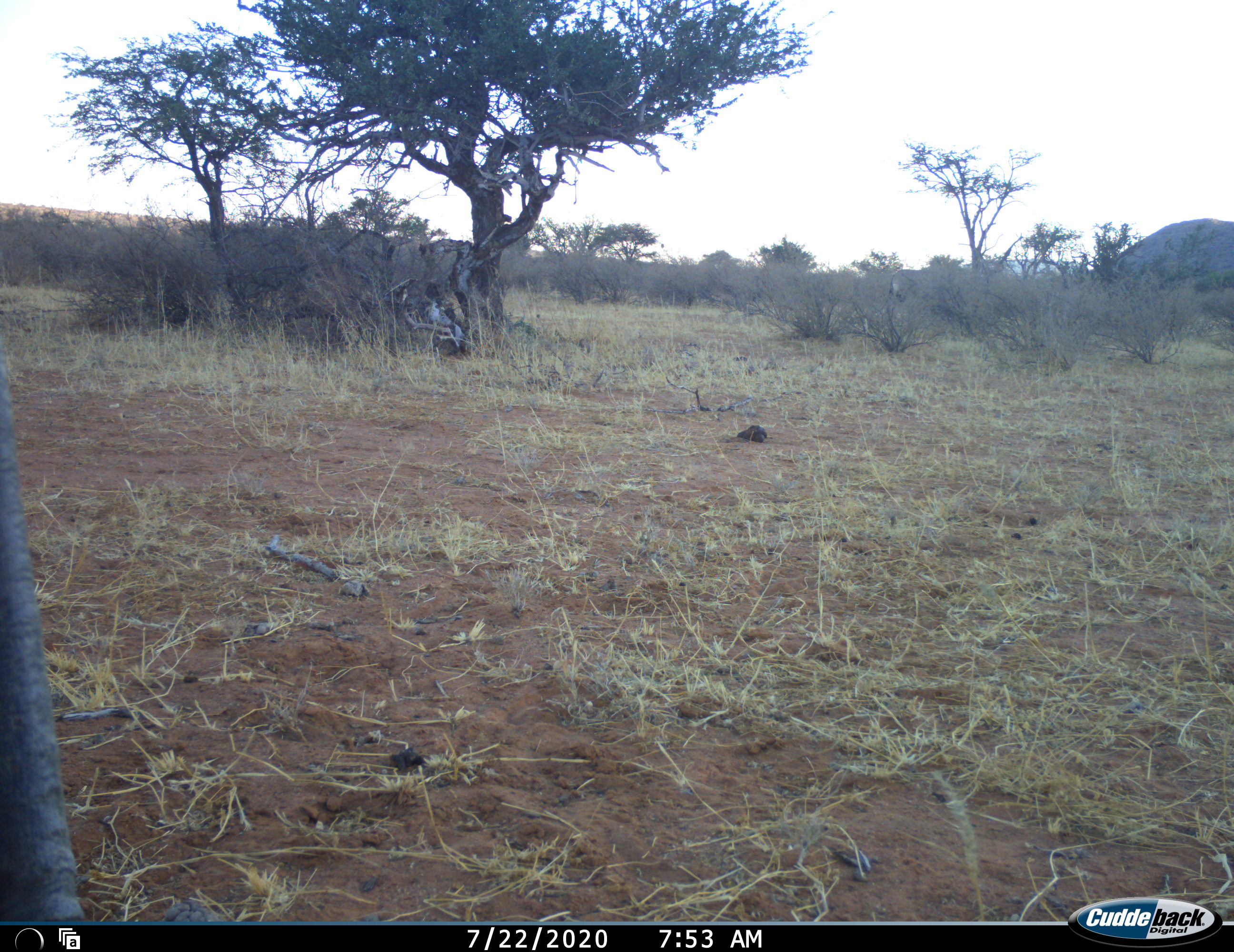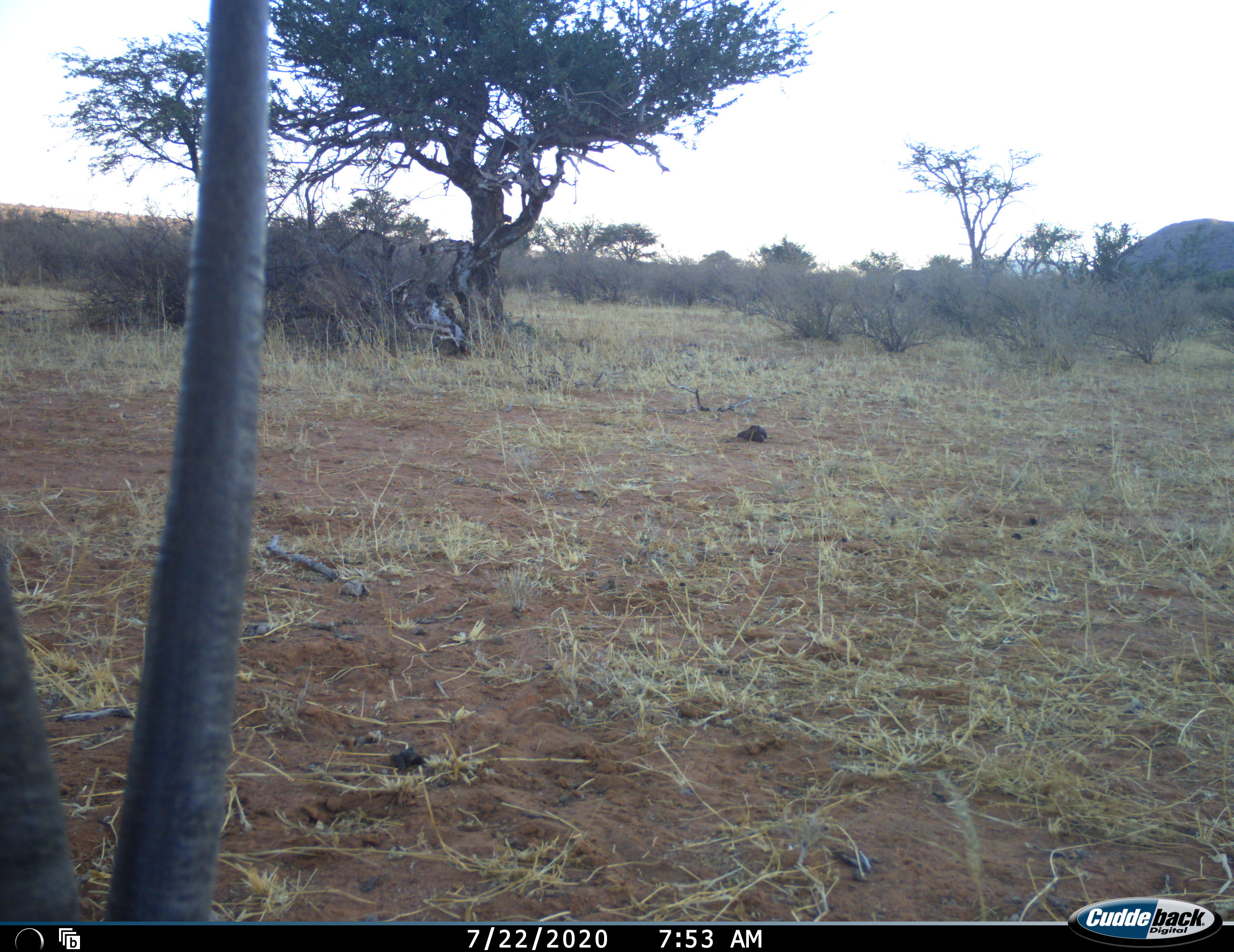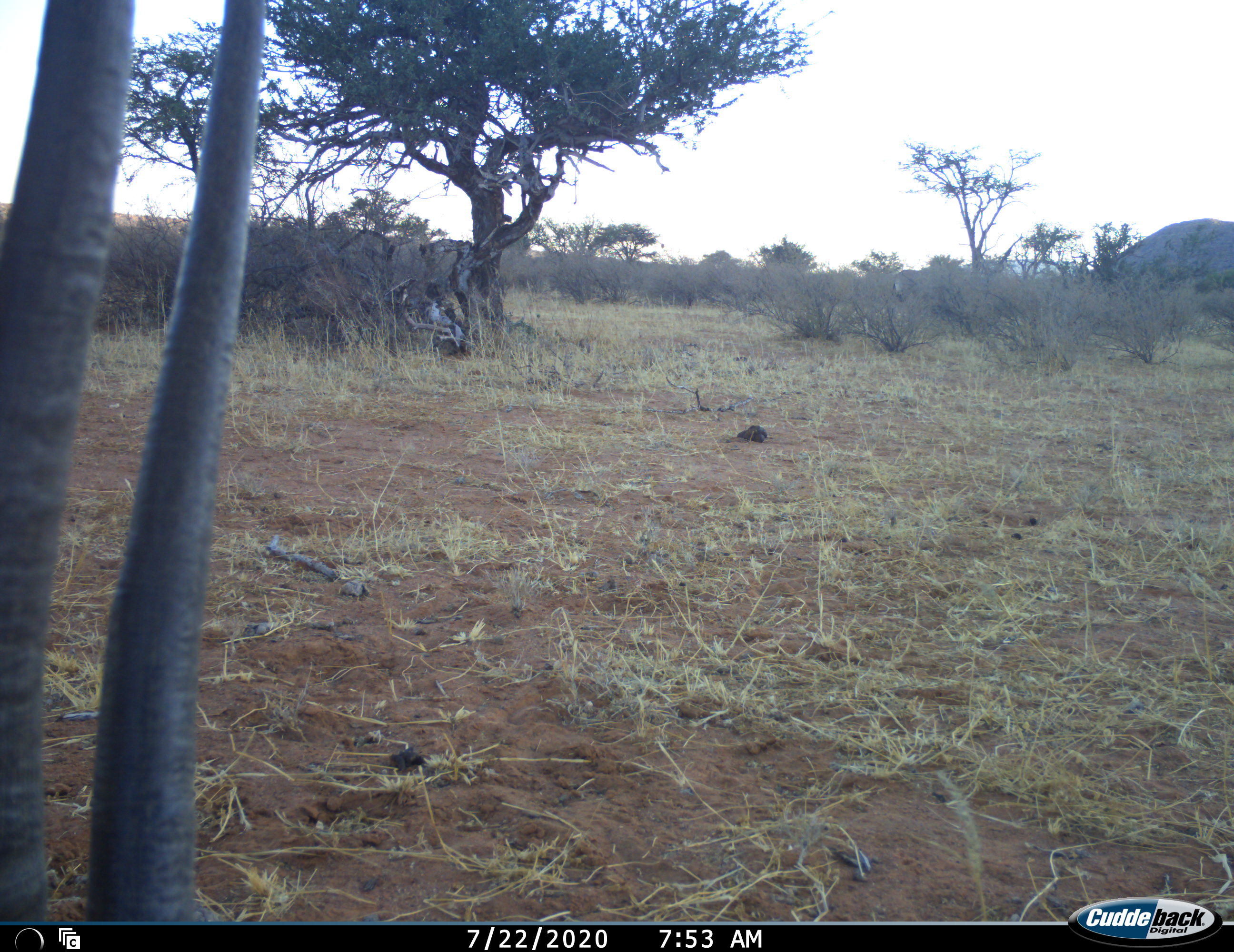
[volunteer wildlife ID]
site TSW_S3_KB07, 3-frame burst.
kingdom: Animalia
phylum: Chordata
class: Mammalia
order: Artiodactyla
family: Bovidae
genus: Oryx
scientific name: Oryx gazella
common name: gemsbok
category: oryx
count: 1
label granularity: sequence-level